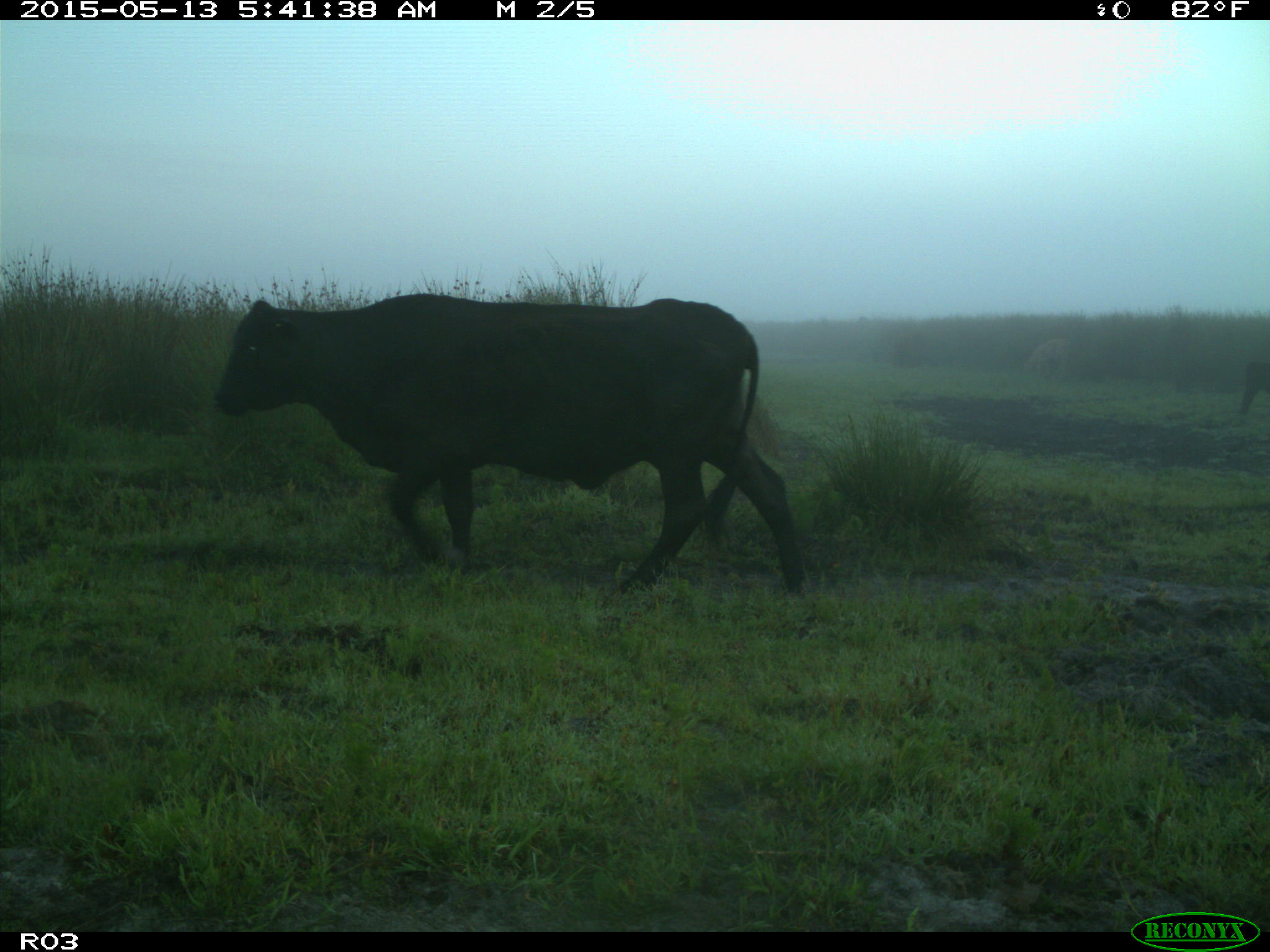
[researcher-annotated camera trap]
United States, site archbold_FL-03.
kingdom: Animalia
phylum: Chordata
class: Mammalia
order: Artiodactyla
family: Bovidae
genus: Bos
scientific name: Bos taurus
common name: domestic cow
Bos taurus (domestic cow).